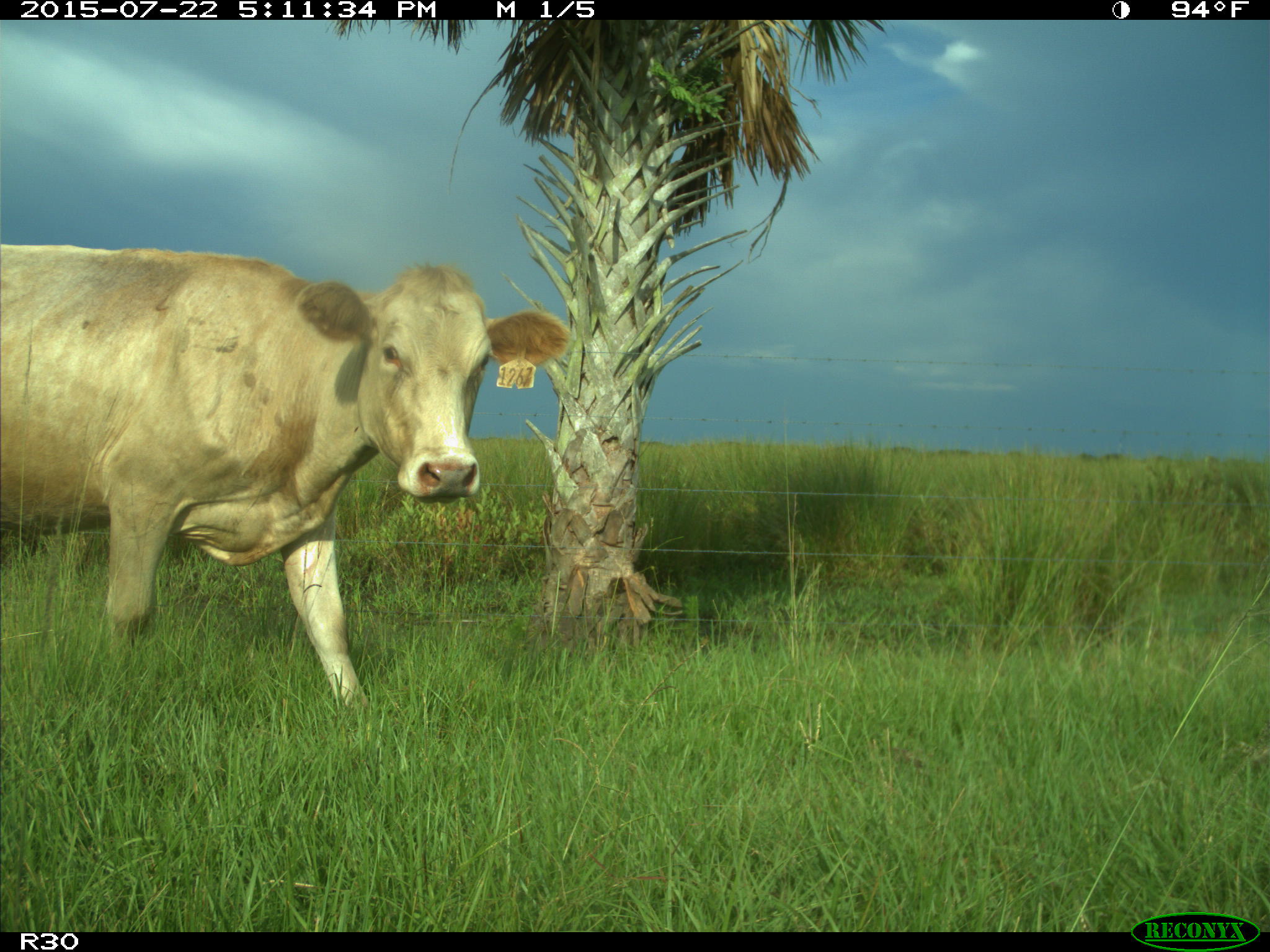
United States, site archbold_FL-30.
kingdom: Animalia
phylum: Chordata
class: Mammalia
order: Artiodactyla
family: Bovidae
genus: Bos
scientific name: Bos taurus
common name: domestic cow